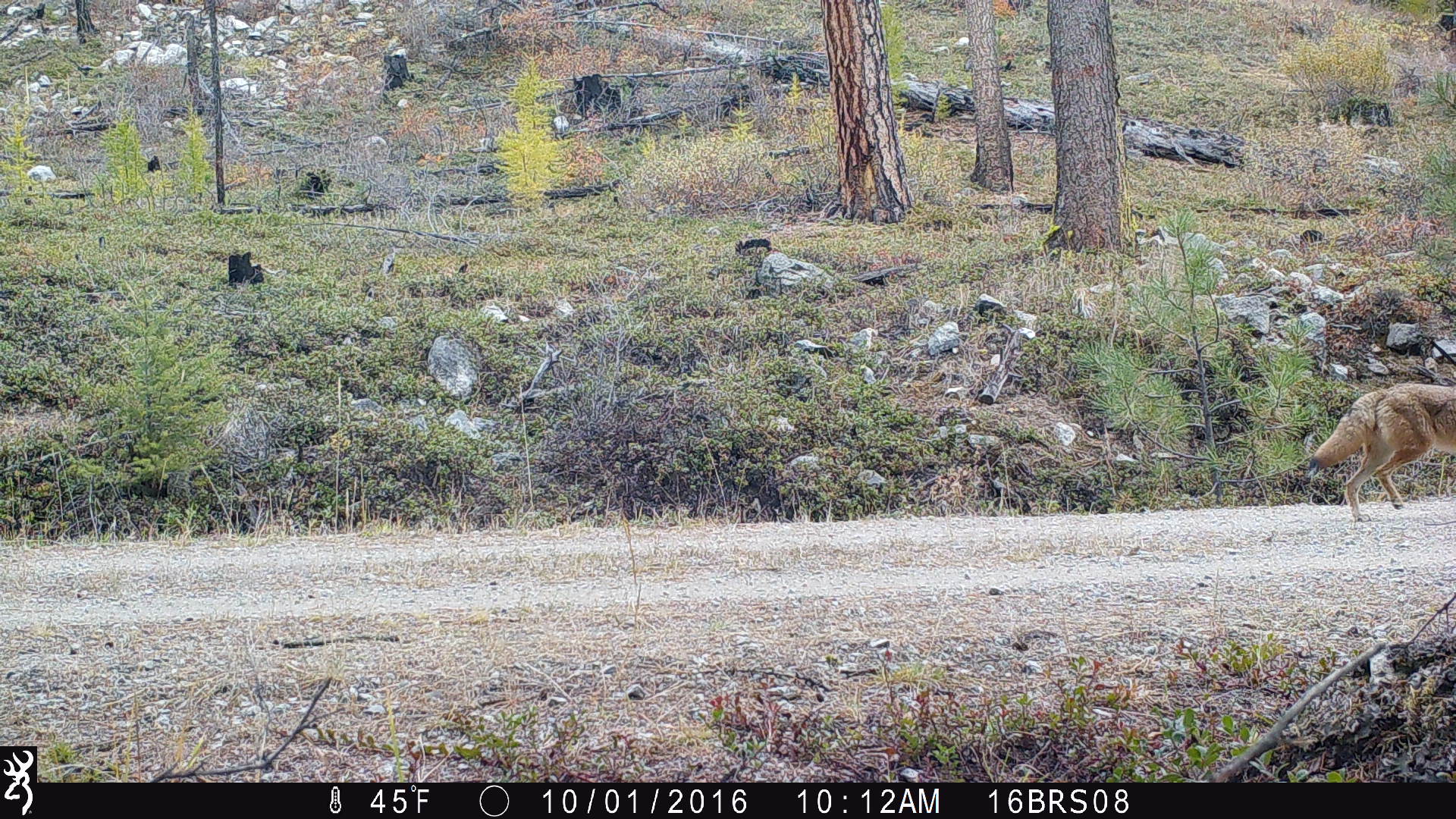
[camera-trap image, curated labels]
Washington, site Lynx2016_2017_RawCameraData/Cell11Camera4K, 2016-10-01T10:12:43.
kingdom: Animalia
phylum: Chordata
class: Mammalia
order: Carnivora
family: Canidae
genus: Canis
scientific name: Canis latrans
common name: coyote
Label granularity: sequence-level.